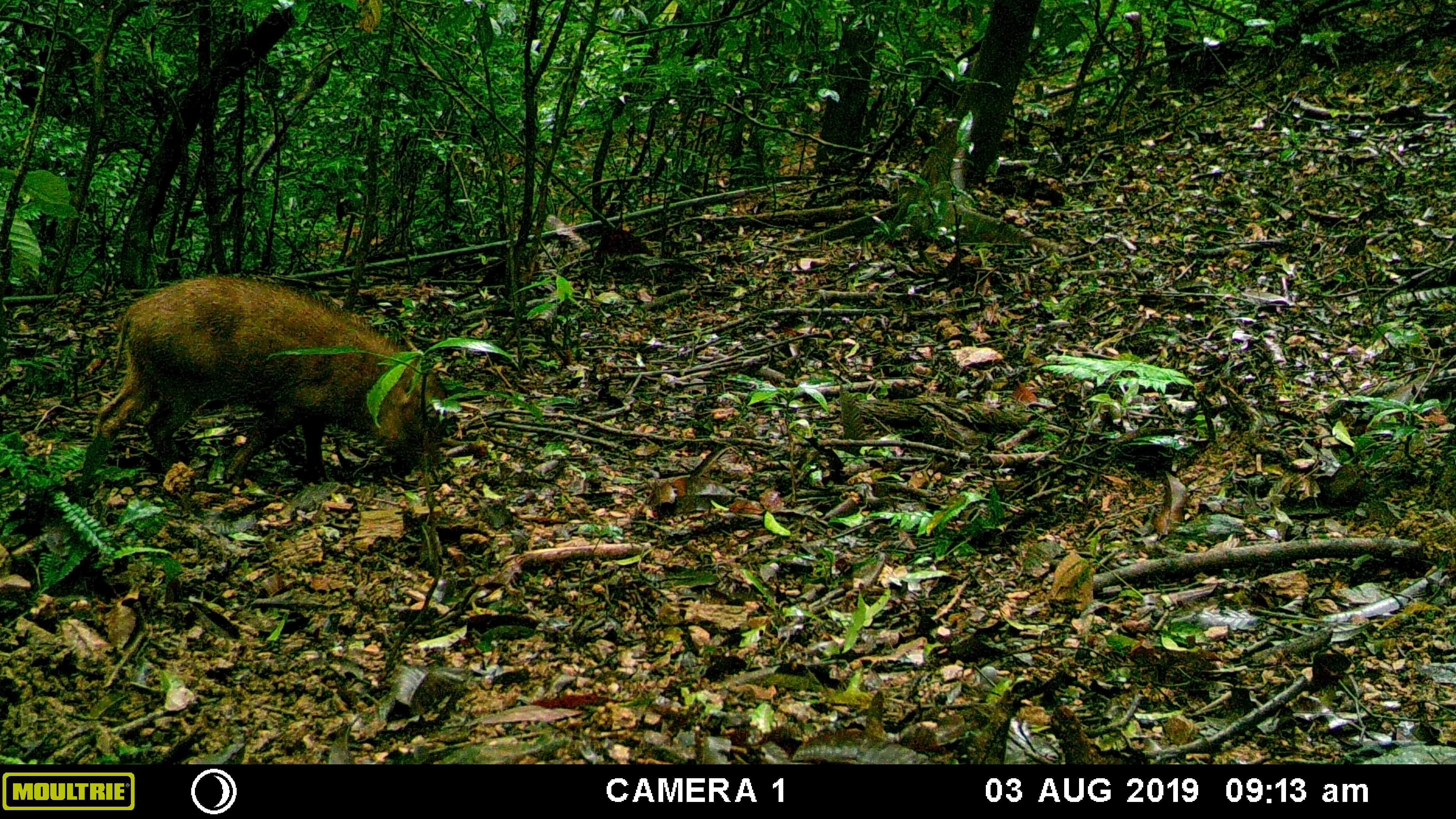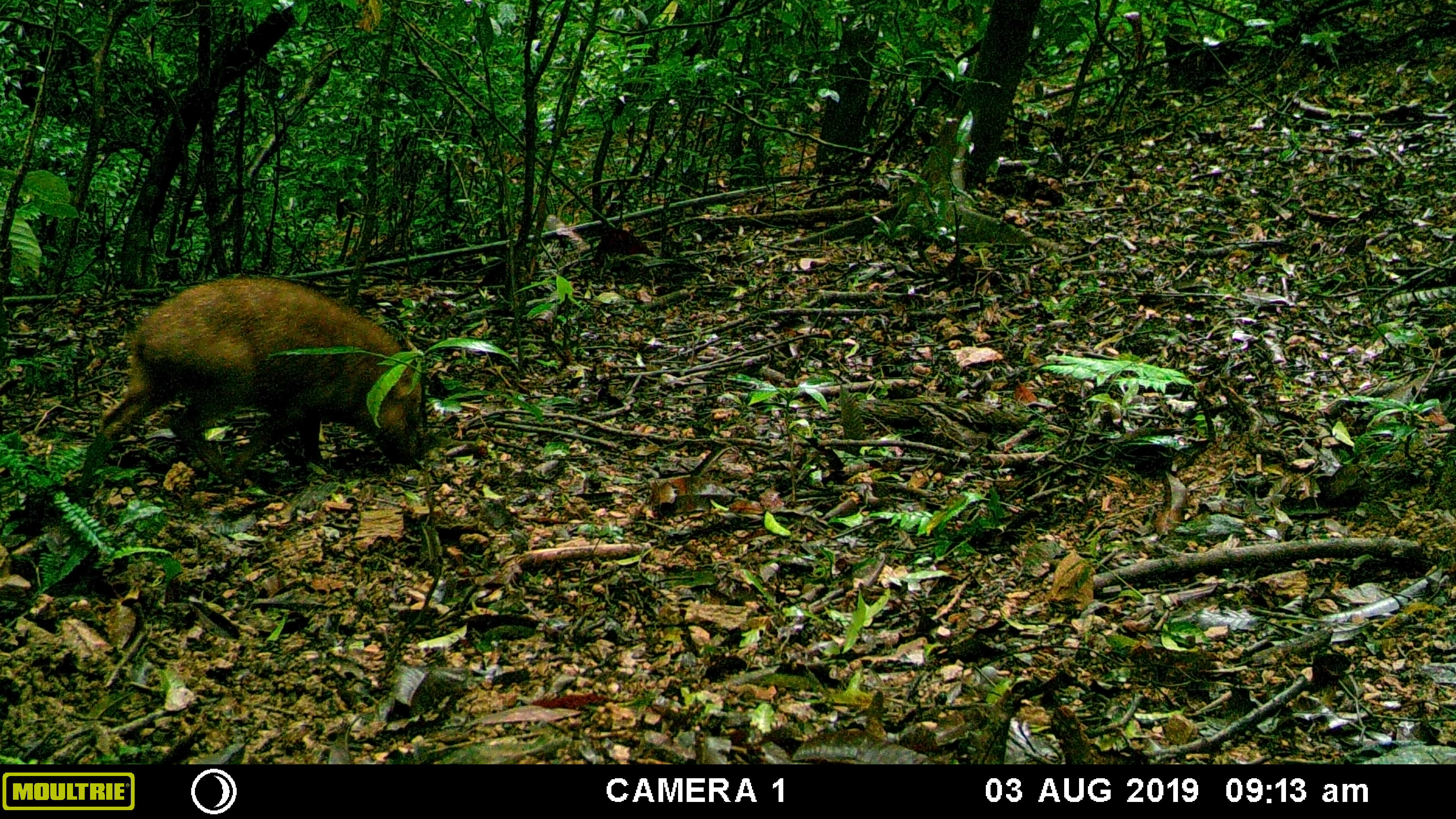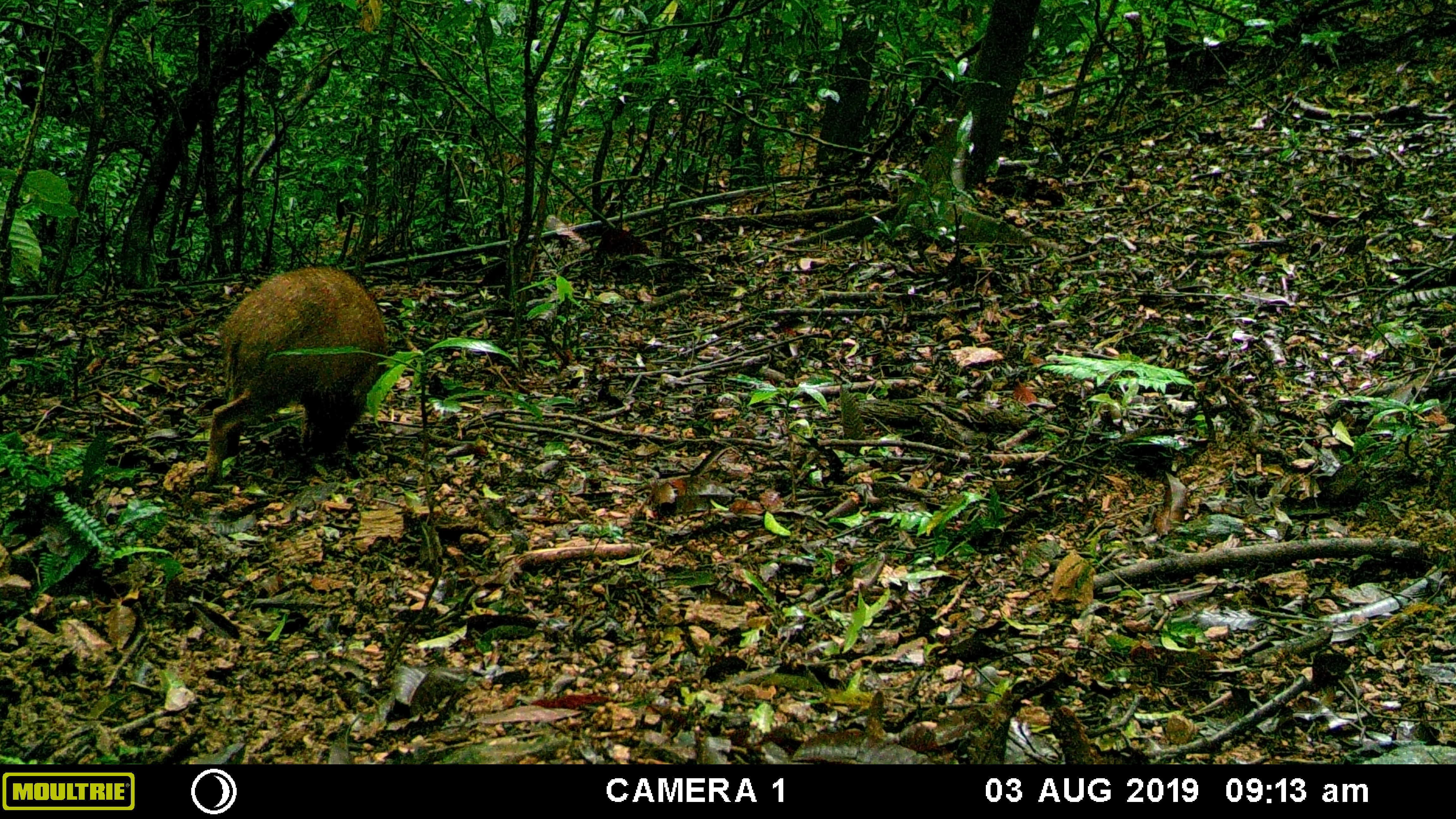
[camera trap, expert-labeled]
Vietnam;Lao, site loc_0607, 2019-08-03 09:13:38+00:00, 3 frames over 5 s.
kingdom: Animalia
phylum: Chordata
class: Mammalia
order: Artiodactyla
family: Suidae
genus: Sus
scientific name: Sus scrofa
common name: eurasian wild pig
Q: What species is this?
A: Eurasian wild pig (Sus scrofa).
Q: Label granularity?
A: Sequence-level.